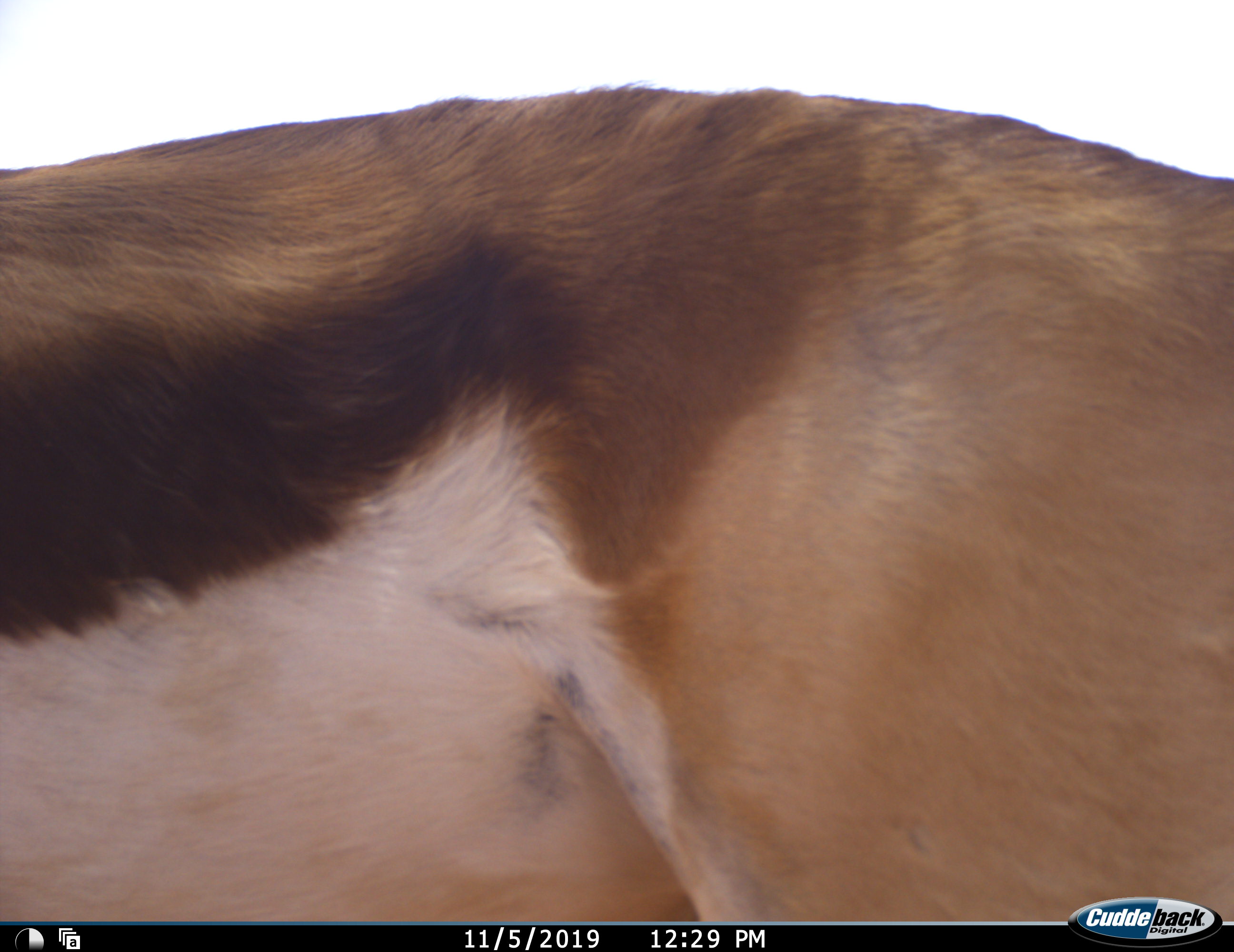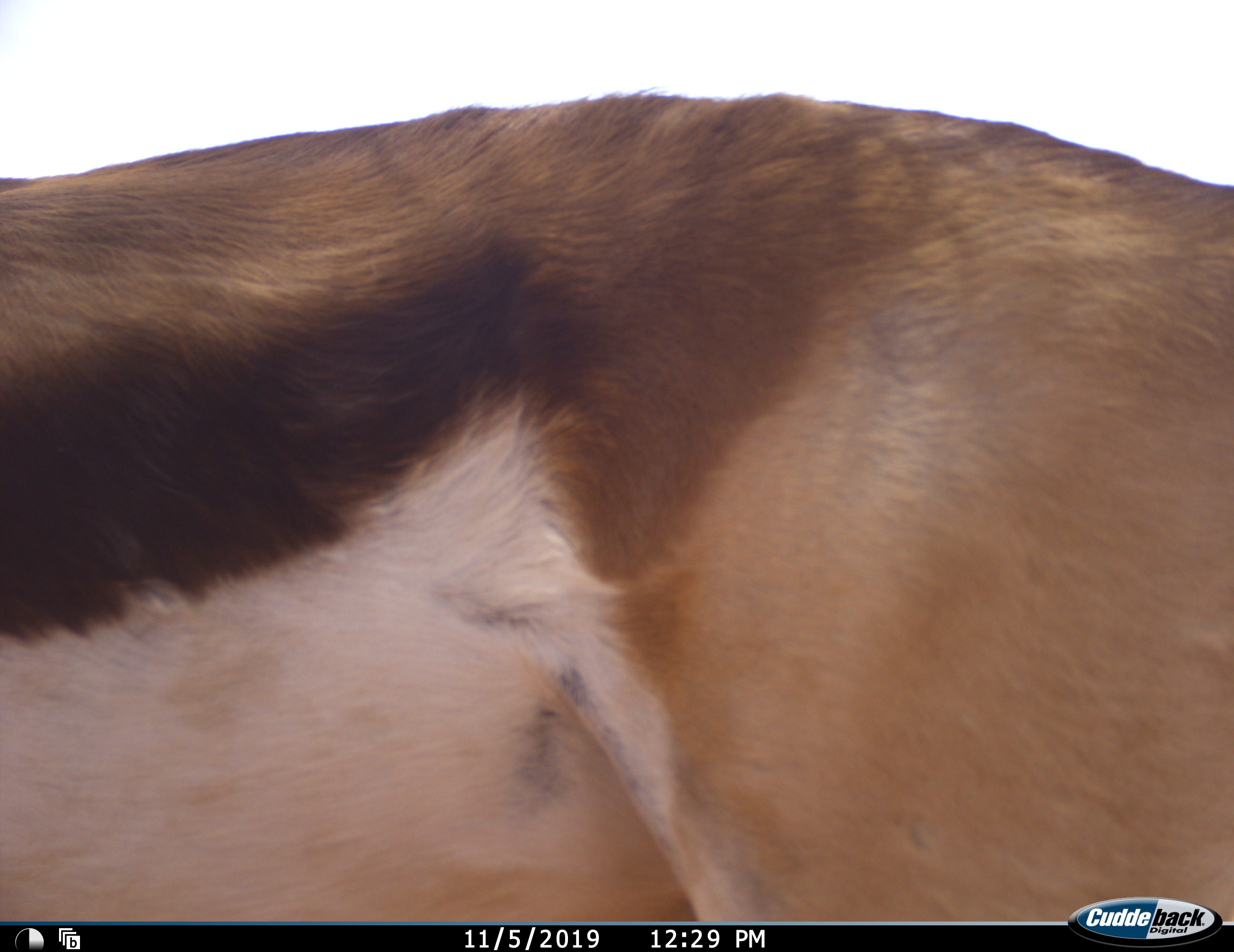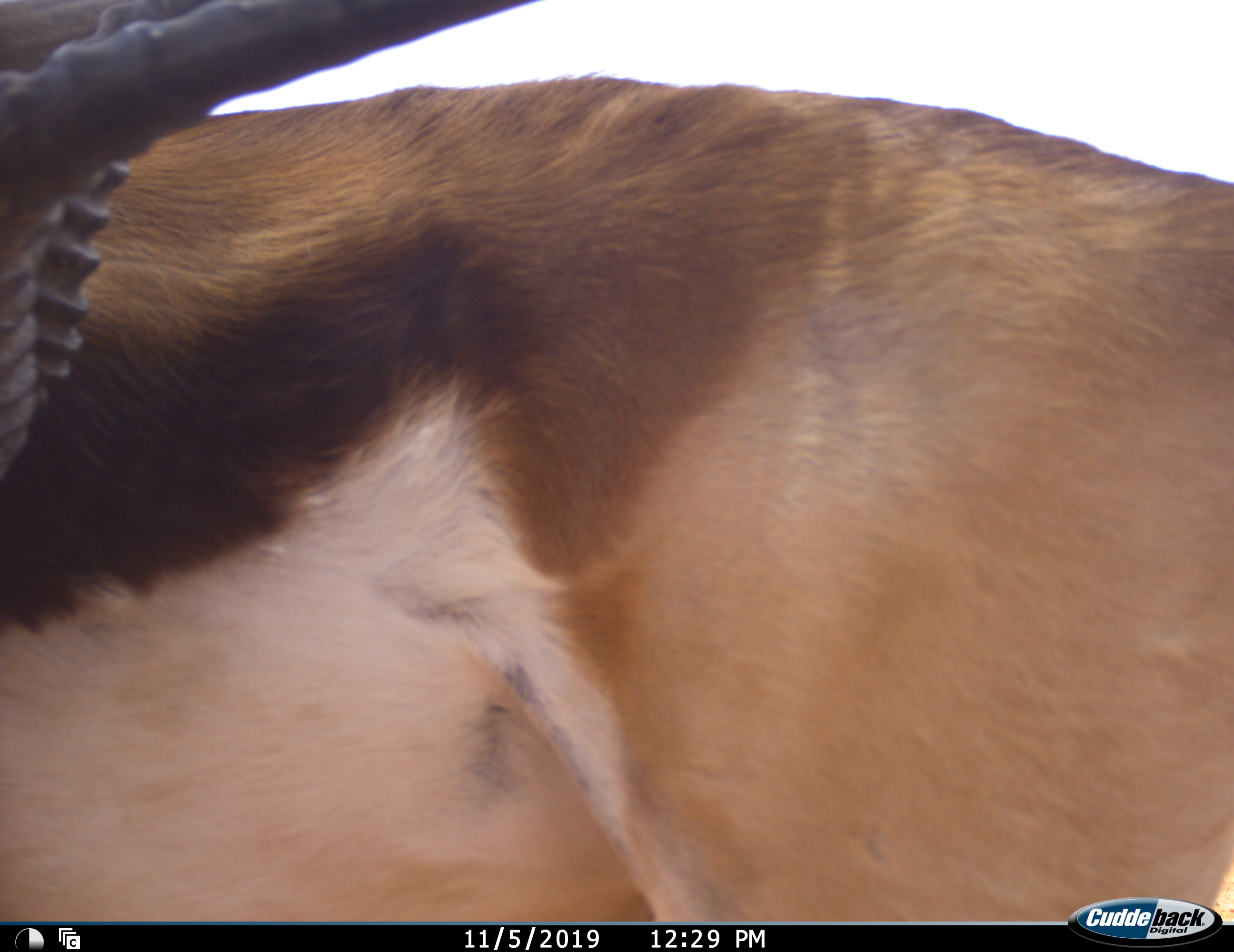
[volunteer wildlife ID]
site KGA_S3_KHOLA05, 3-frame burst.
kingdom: Animalia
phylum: Chordata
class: Mammalia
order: Artiodactyla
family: Bovidae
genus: Antidorcas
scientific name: Antidorcas marsupialis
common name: springbok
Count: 1.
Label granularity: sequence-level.